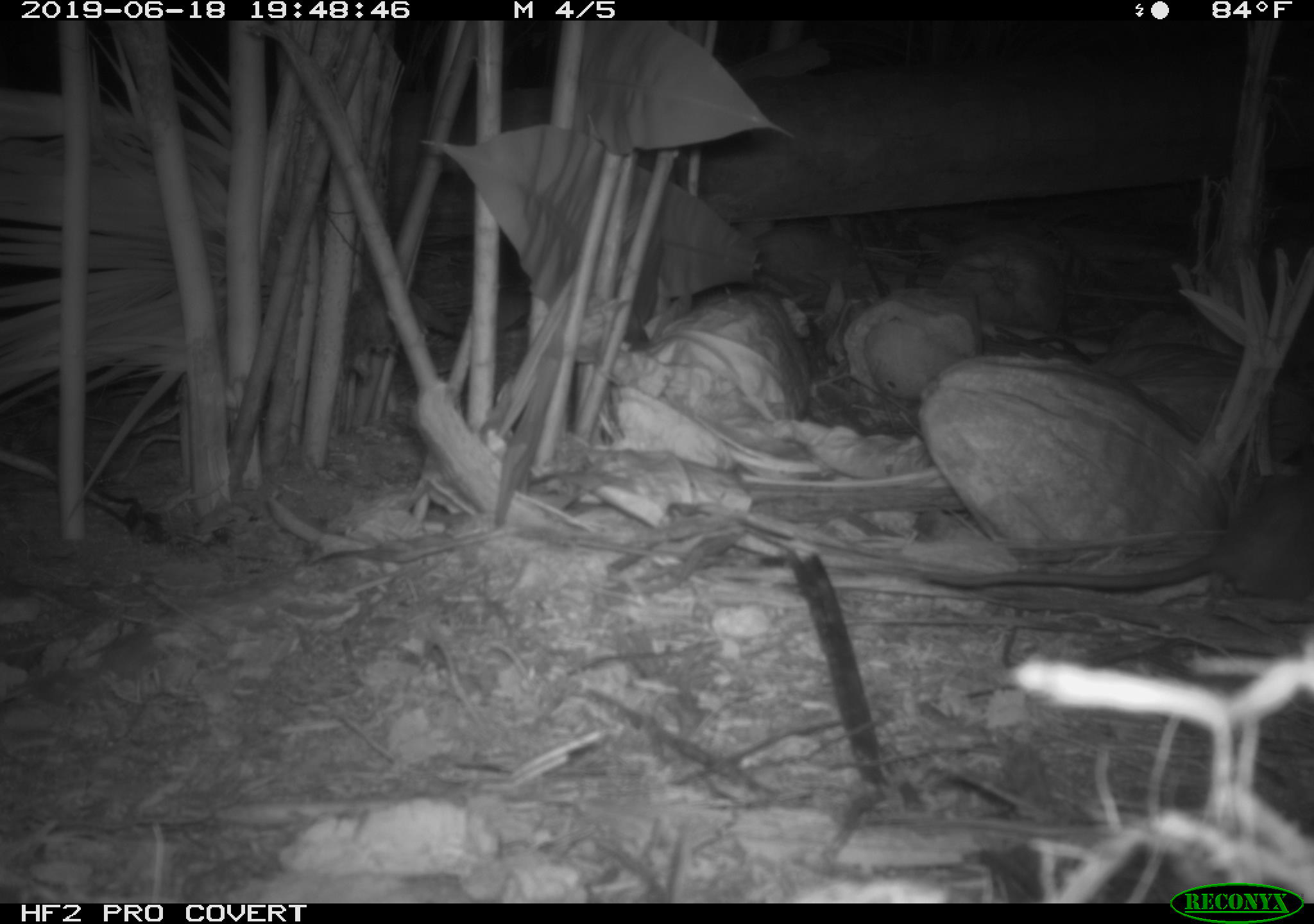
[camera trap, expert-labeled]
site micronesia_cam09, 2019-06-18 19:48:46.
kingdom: Animalia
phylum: Chordata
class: Mammalia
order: Rodentia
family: Muridae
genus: Rattus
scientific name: Rattus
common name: rat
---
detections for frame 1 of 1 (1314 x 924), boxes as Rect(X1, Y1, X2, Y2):
rat: Rect(943, 467, 1313, 603)